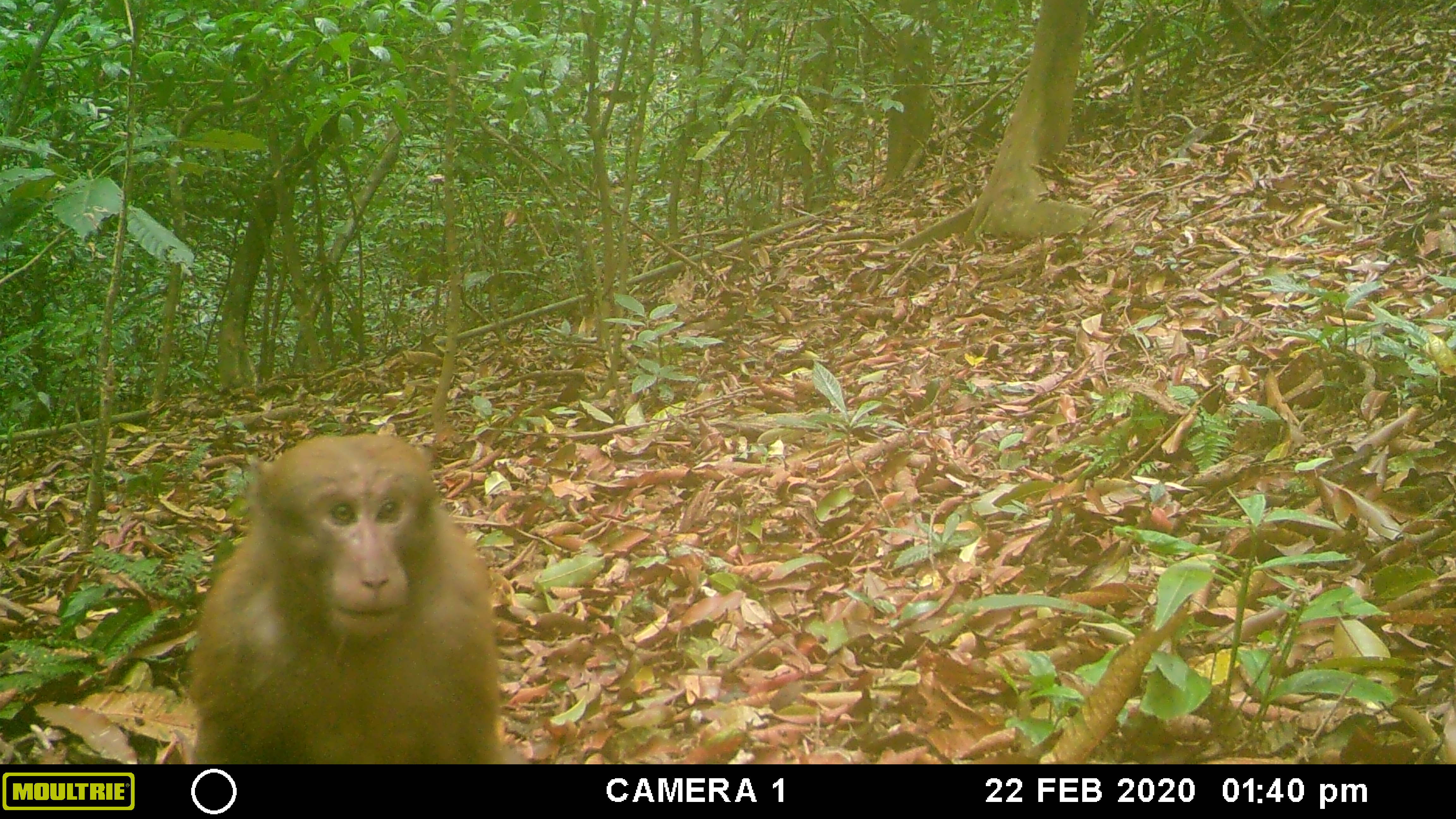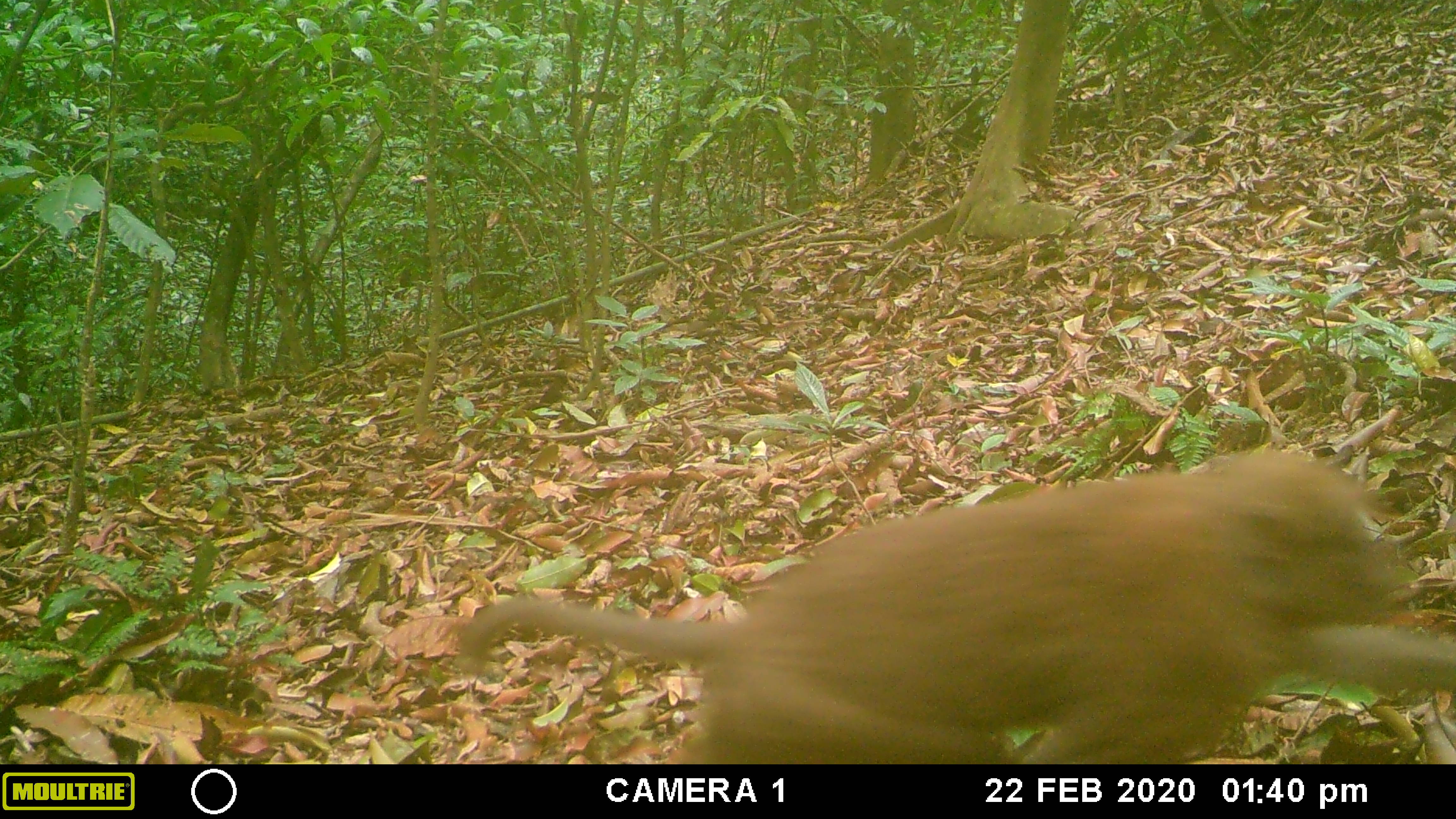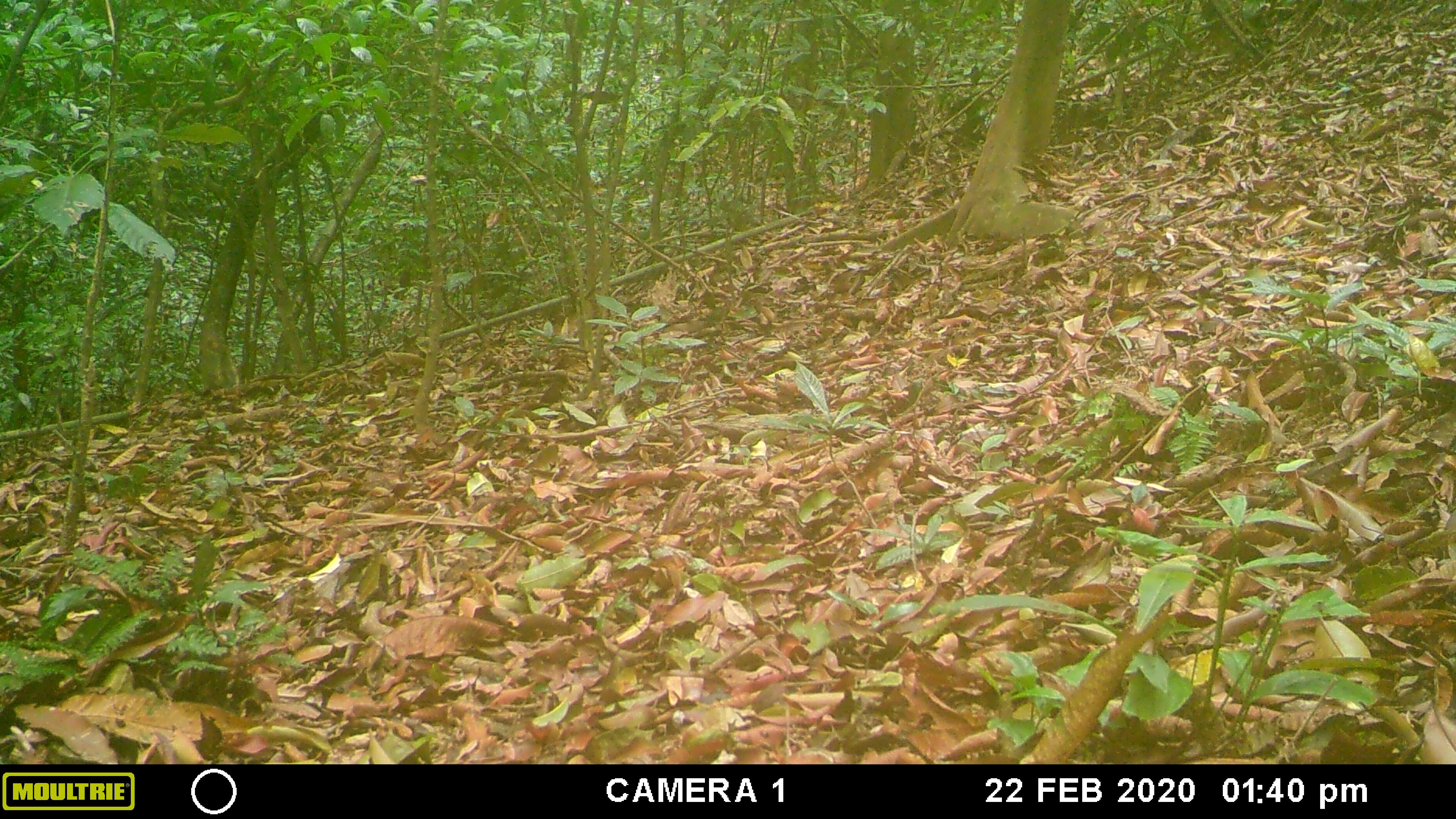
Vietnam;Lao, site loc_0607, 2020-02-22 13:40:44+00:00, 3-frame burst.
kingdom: Animalia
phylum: Chordata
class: Mammalia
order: Primates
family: Cercopithecidae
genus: Macaca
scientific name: Macaca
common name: macaques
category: assam or rhesus macaque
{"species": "assam or rhesus macaque (macaques) (Macaca)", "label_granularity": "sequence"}